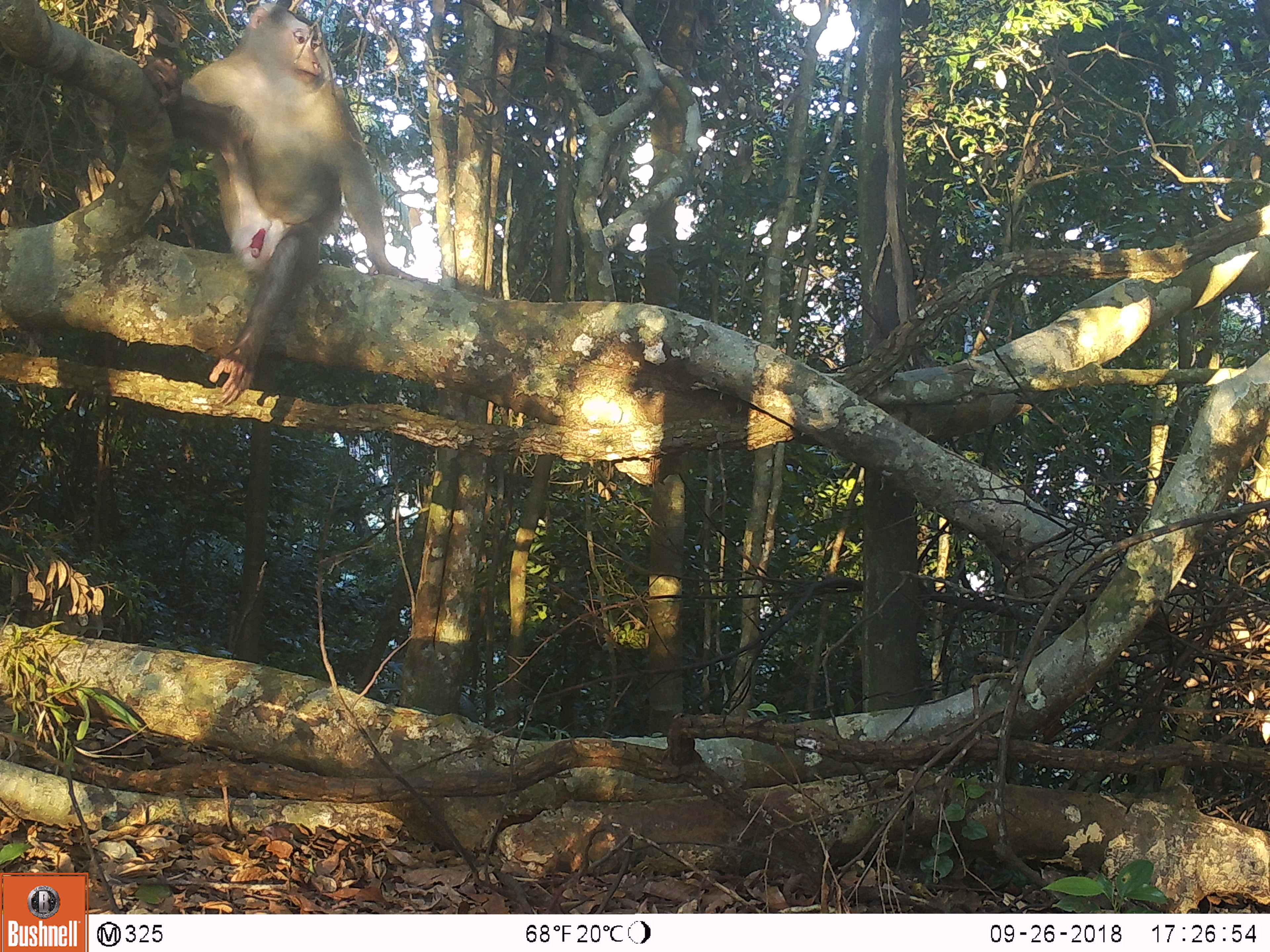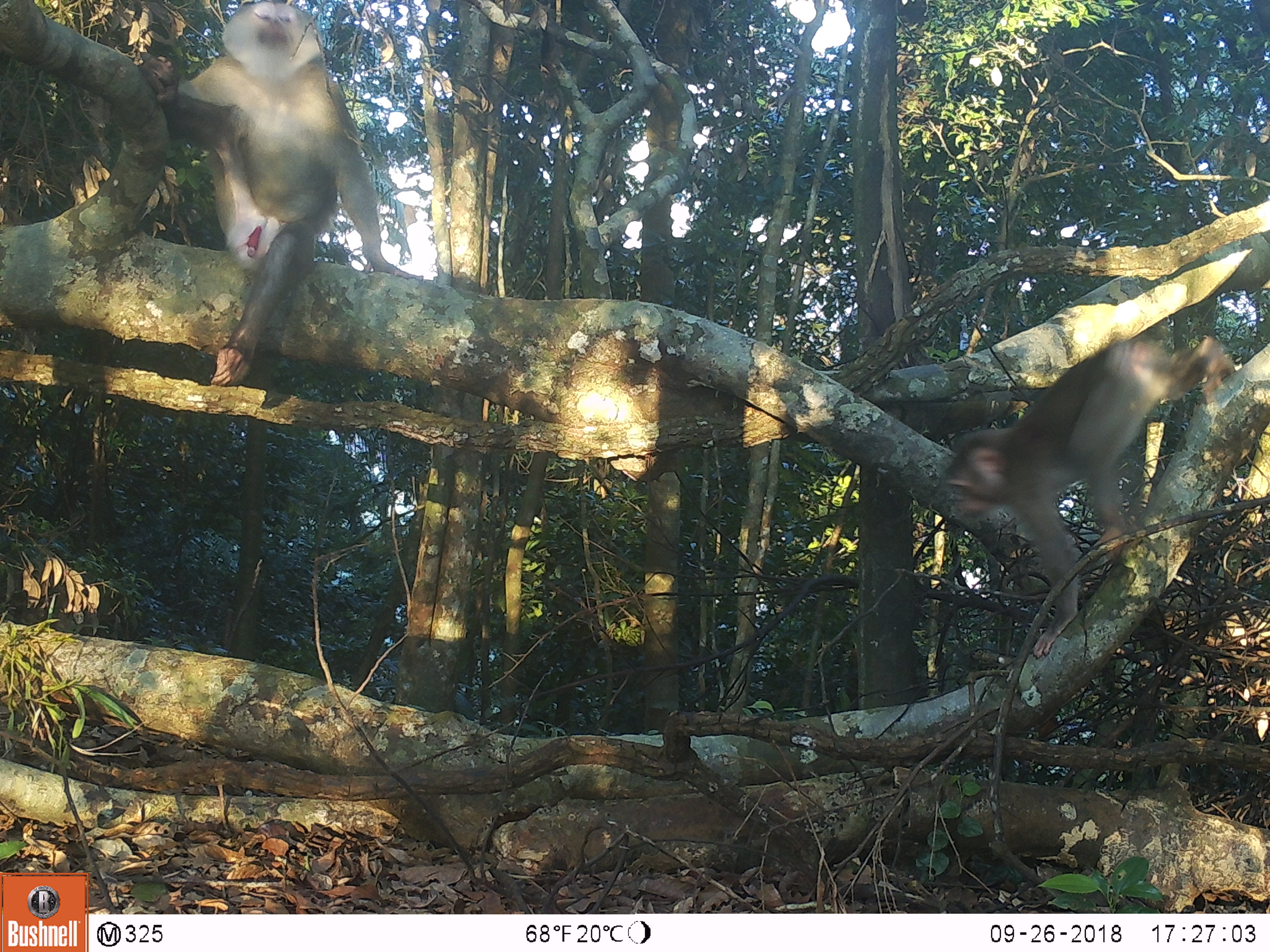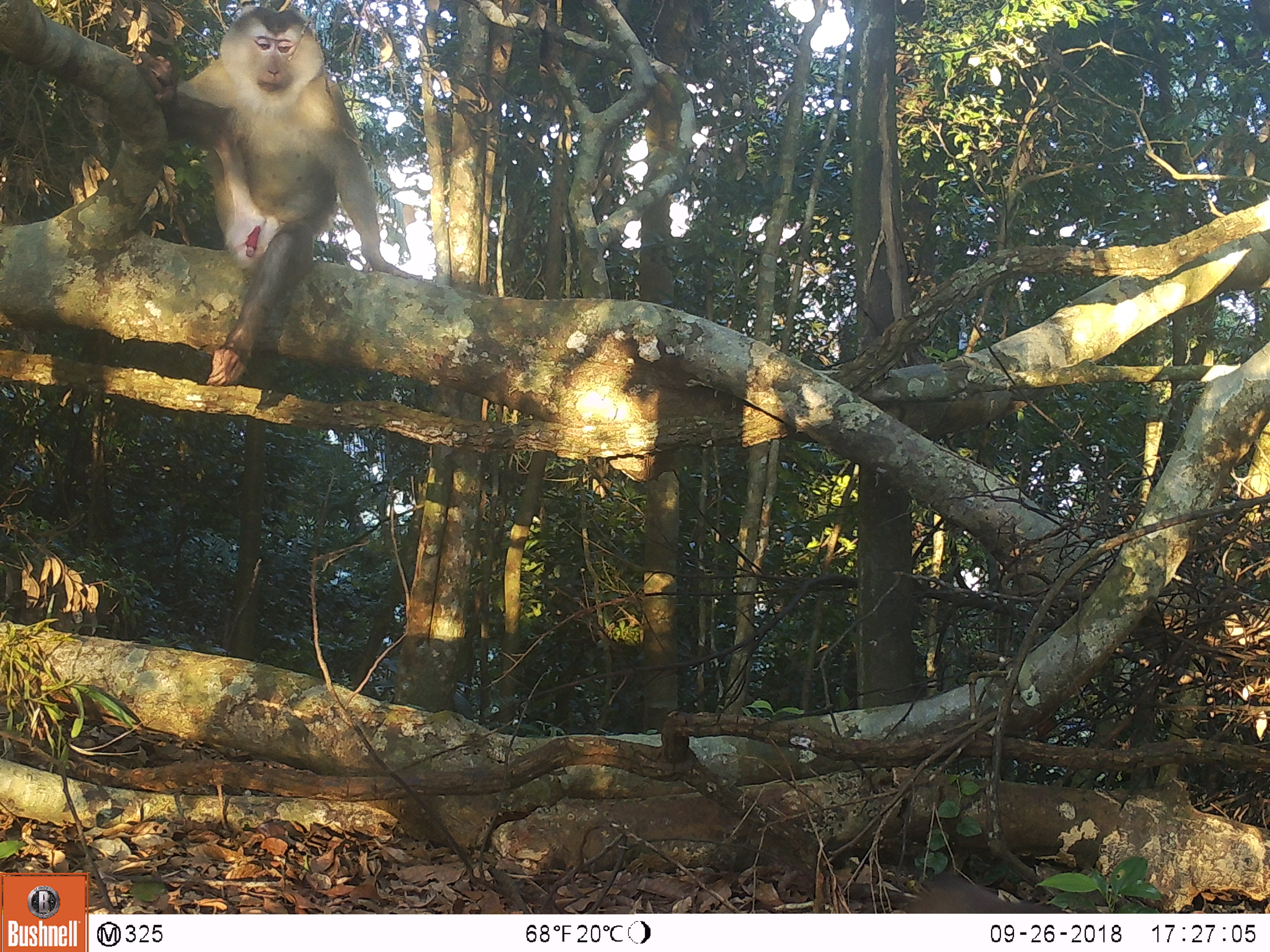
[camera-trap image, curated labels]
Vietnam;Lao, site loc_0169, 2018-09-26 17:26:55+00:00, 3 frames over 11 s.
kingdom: Animalia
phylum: Chordata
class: Mammalia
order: Primates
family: Cercopithecidae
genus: Macaca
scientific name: Macaca nemestrina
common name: pig-tailed macaque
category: pig tailed macaque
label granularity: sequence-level